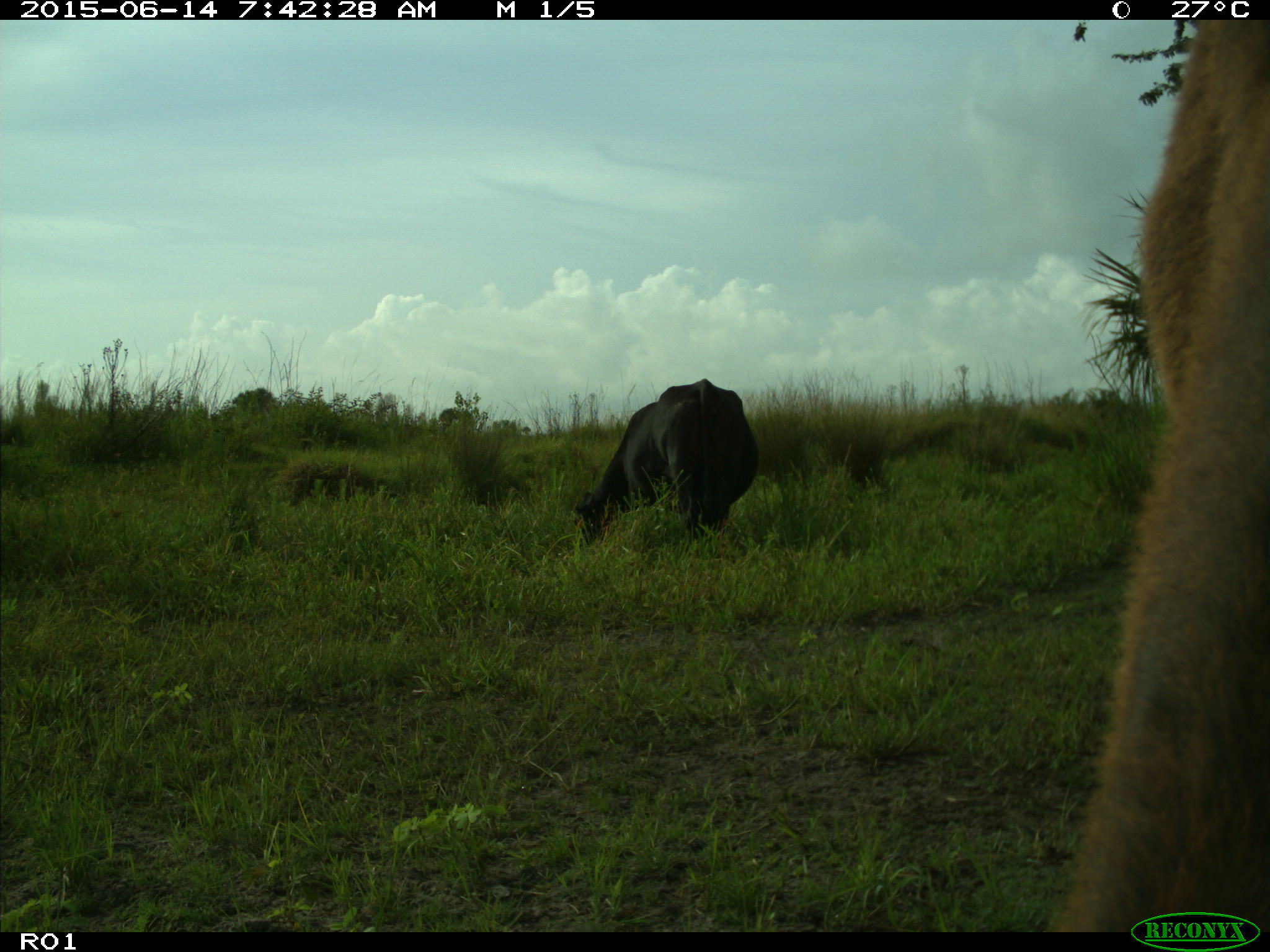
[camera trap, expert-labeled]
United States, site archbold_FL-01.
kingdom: Animalia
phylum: Chordata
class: Mammalia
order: Artiodactyla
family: Bovidae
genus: Bos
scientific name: Bos taurus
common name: domestic cow